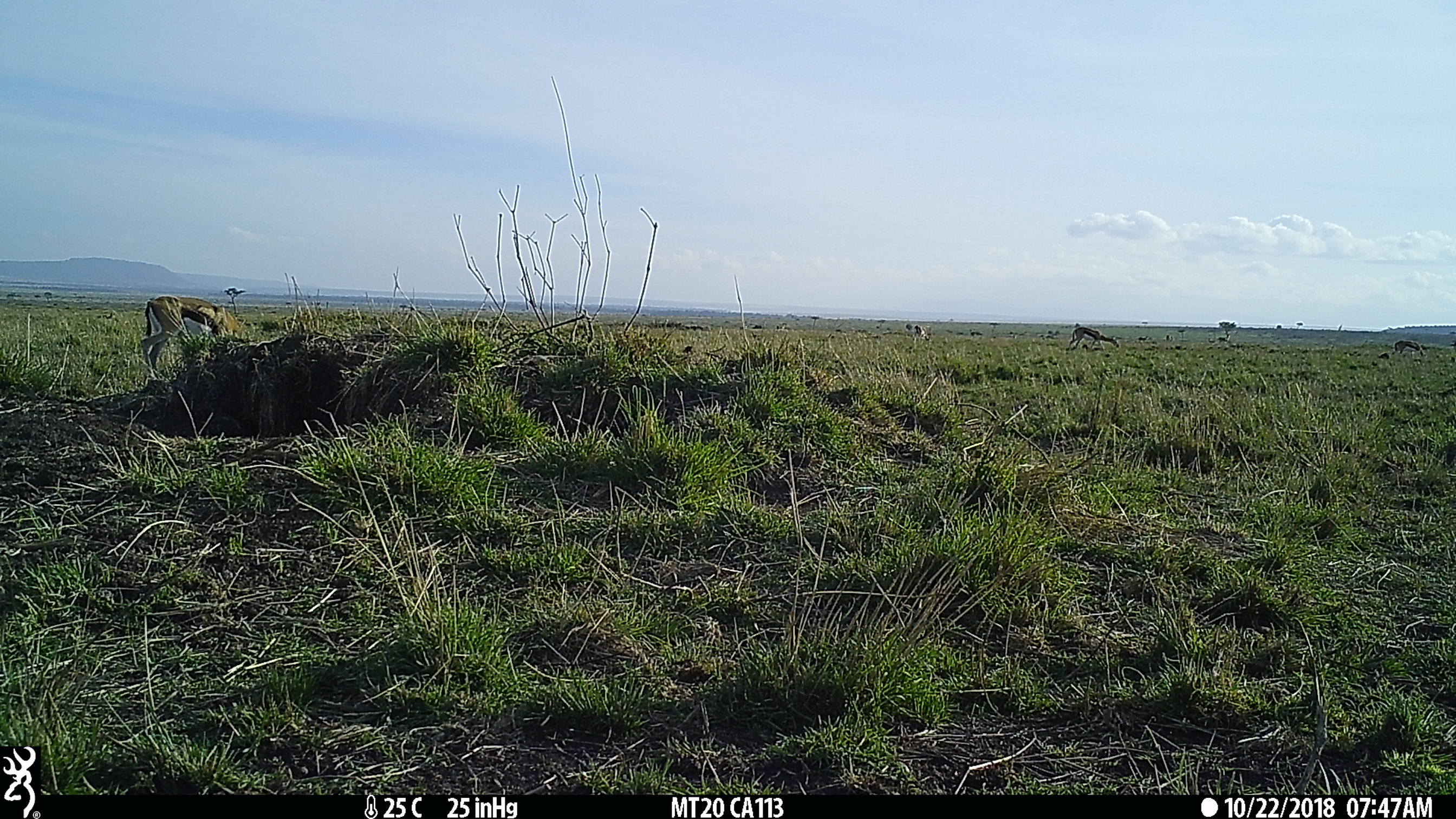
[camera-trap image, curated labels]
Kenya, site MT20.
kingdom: Animalia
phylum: Chordata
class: Mammalia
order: Artiodactyla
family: Bovidae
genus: Eudorcas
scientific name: Eudorcas thomsonii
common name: thomon's gazelle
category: gazelle thomsons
Gazelle thomsons (thomon's gazelle) (Eudorcas thomsonii).